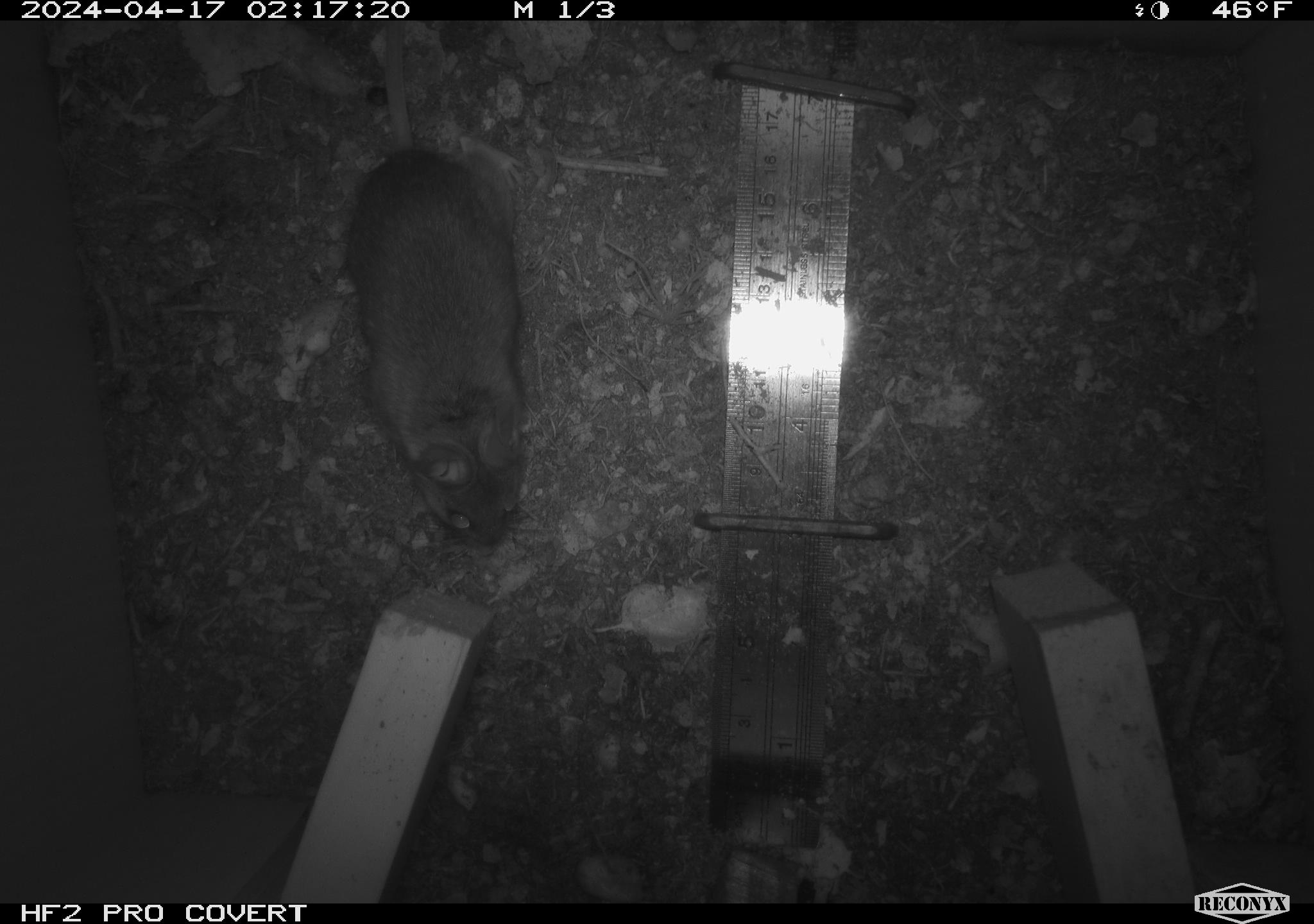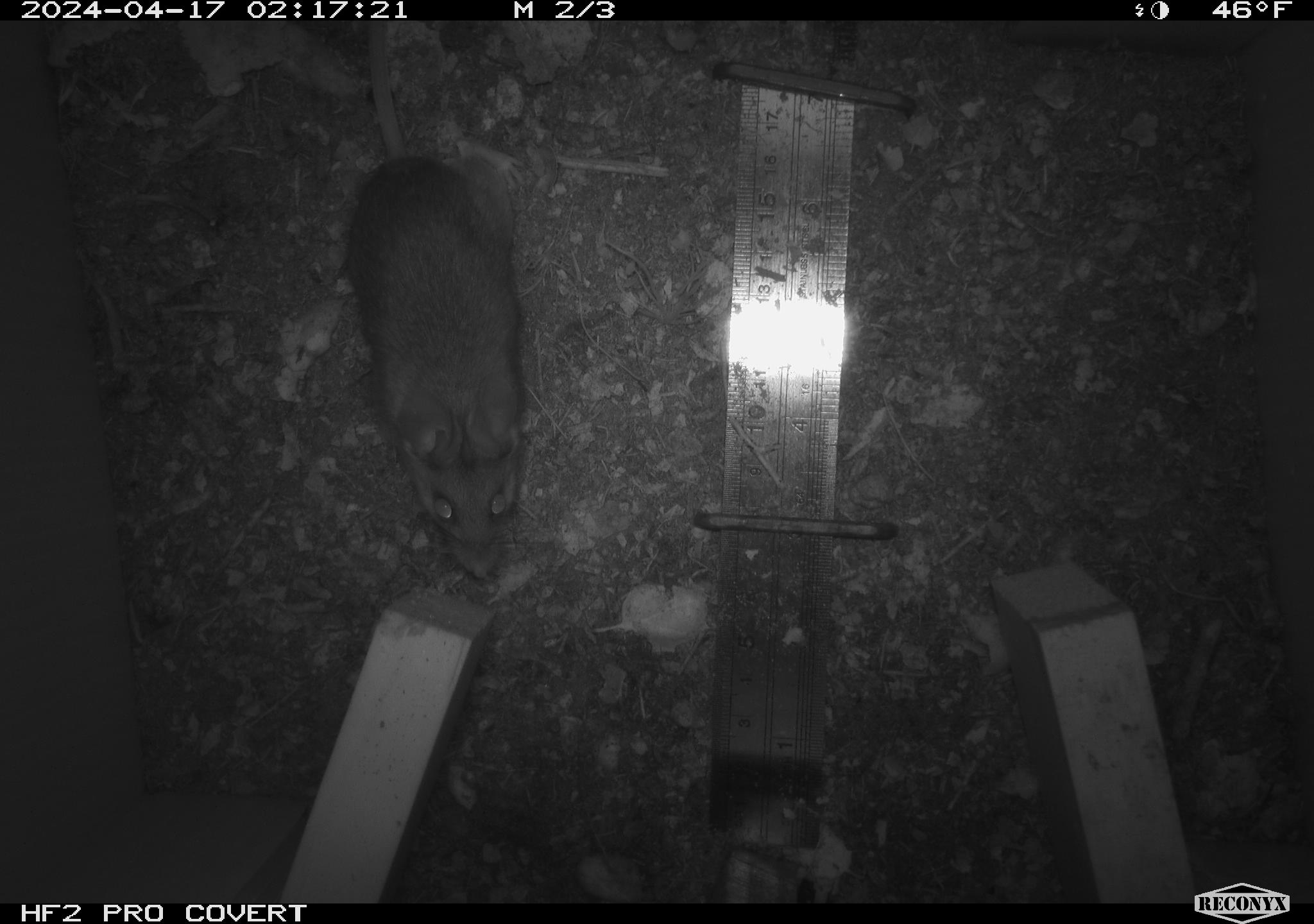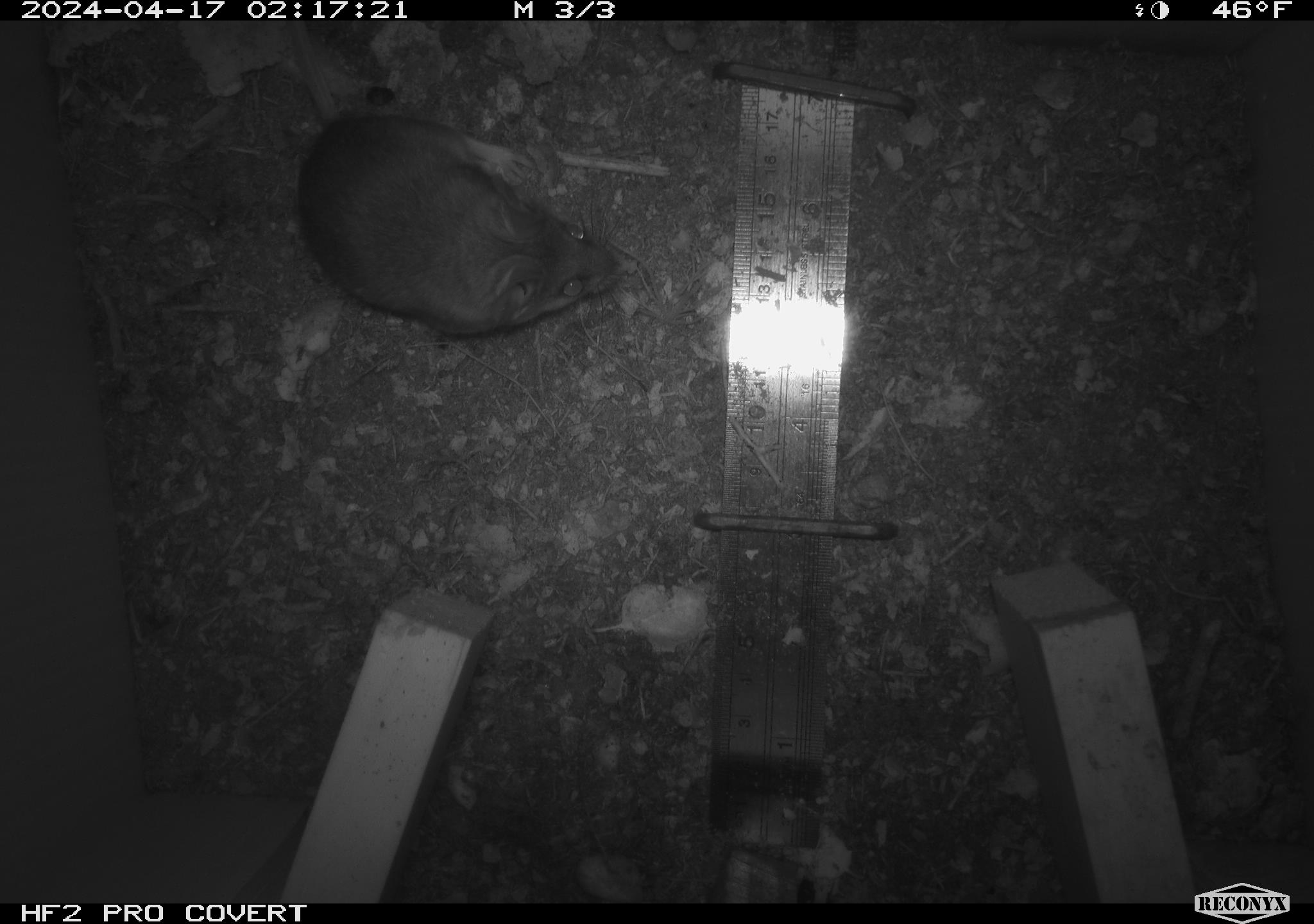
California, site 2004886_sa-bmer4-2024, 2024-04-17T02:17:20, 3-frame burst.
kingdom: Animalia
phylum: Chordata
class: Mammalia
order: Rodentia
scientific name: Rodentia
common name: mouse species